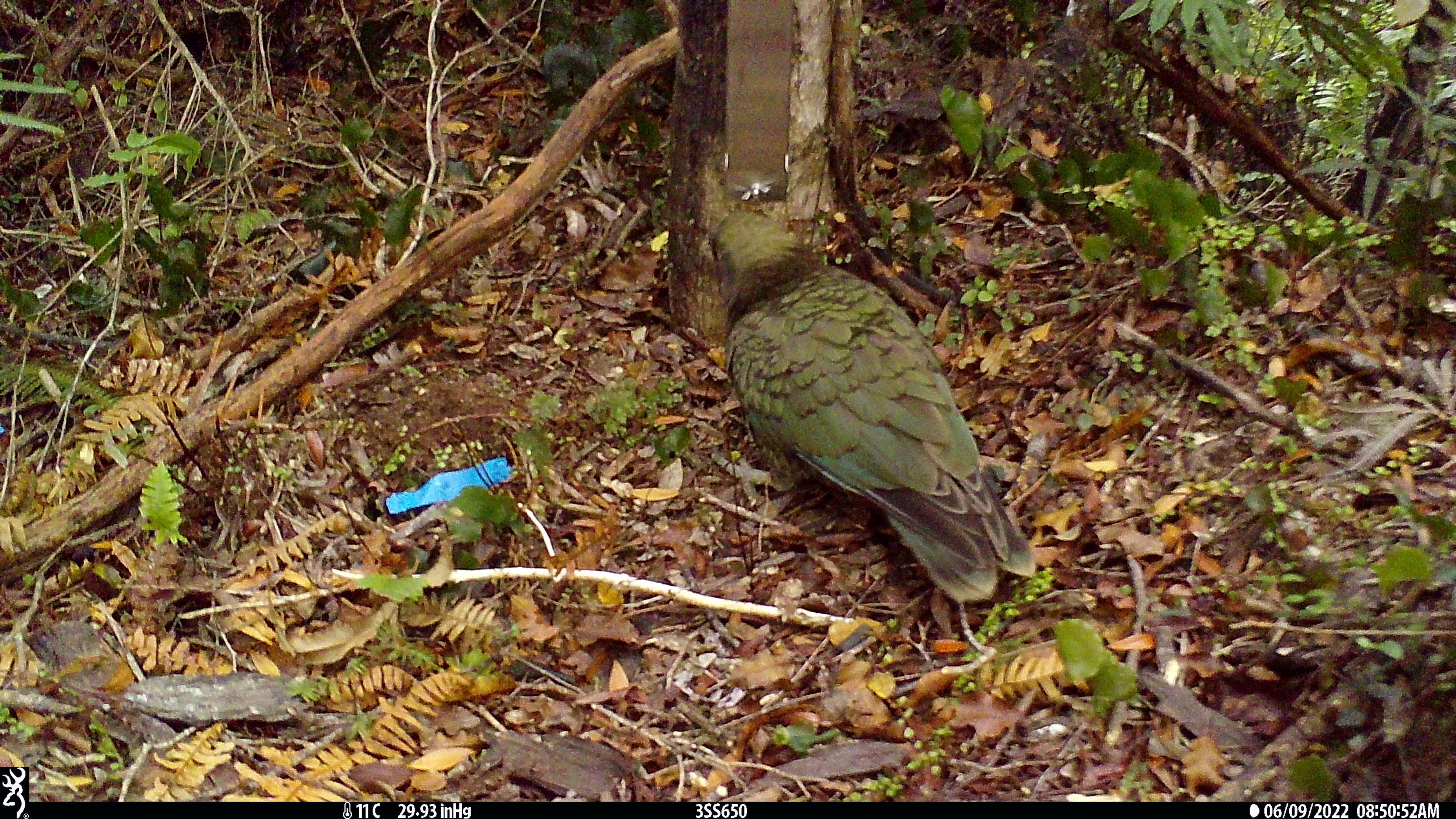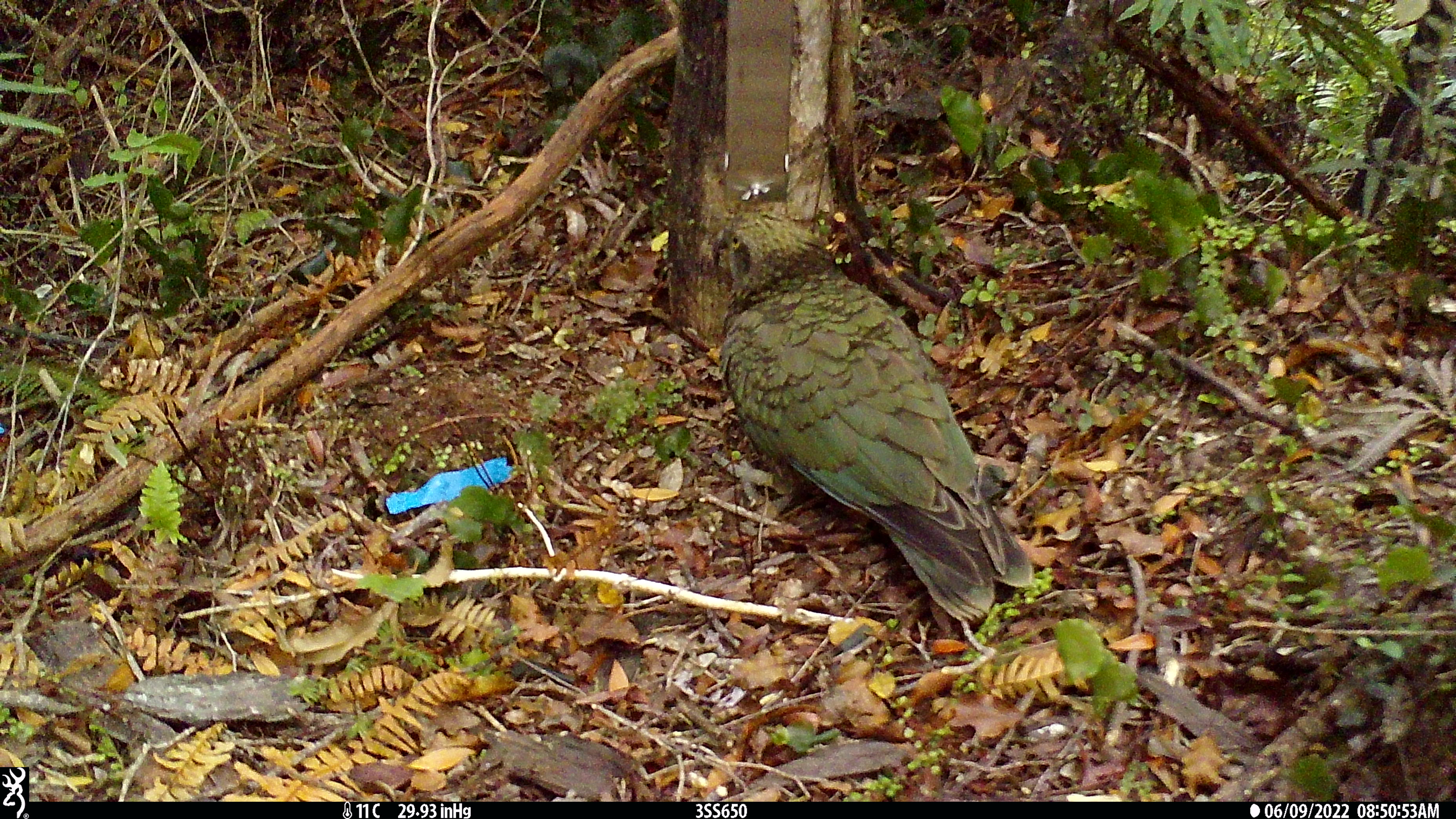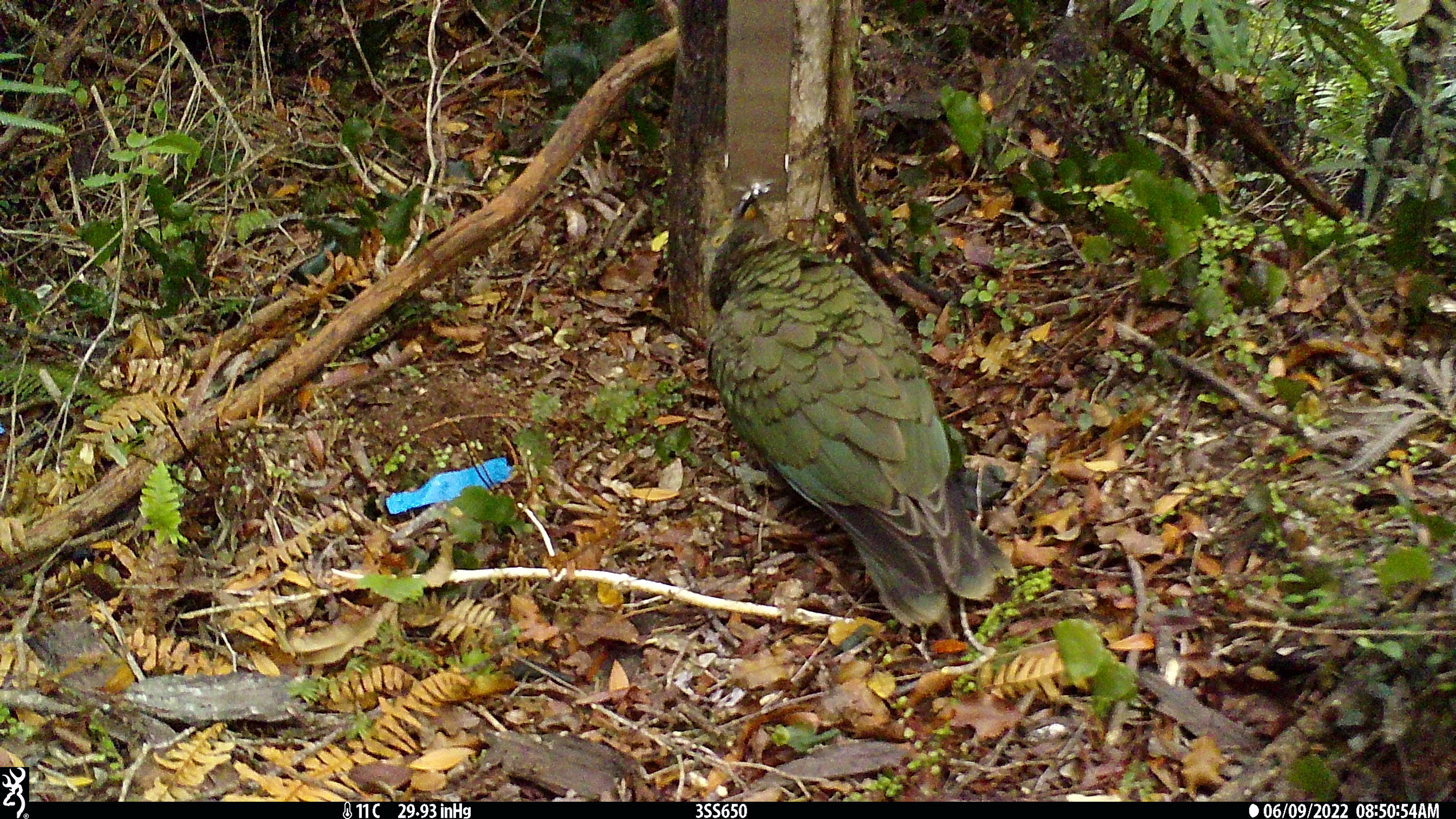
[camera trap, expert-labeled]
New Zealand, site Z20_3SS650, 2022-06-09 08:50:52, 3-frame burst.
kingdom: Animalia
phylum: Chordata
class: Aves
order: Psittaciformes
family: Strigopidae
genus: Nestor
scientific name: Nestor notabilis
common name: kea